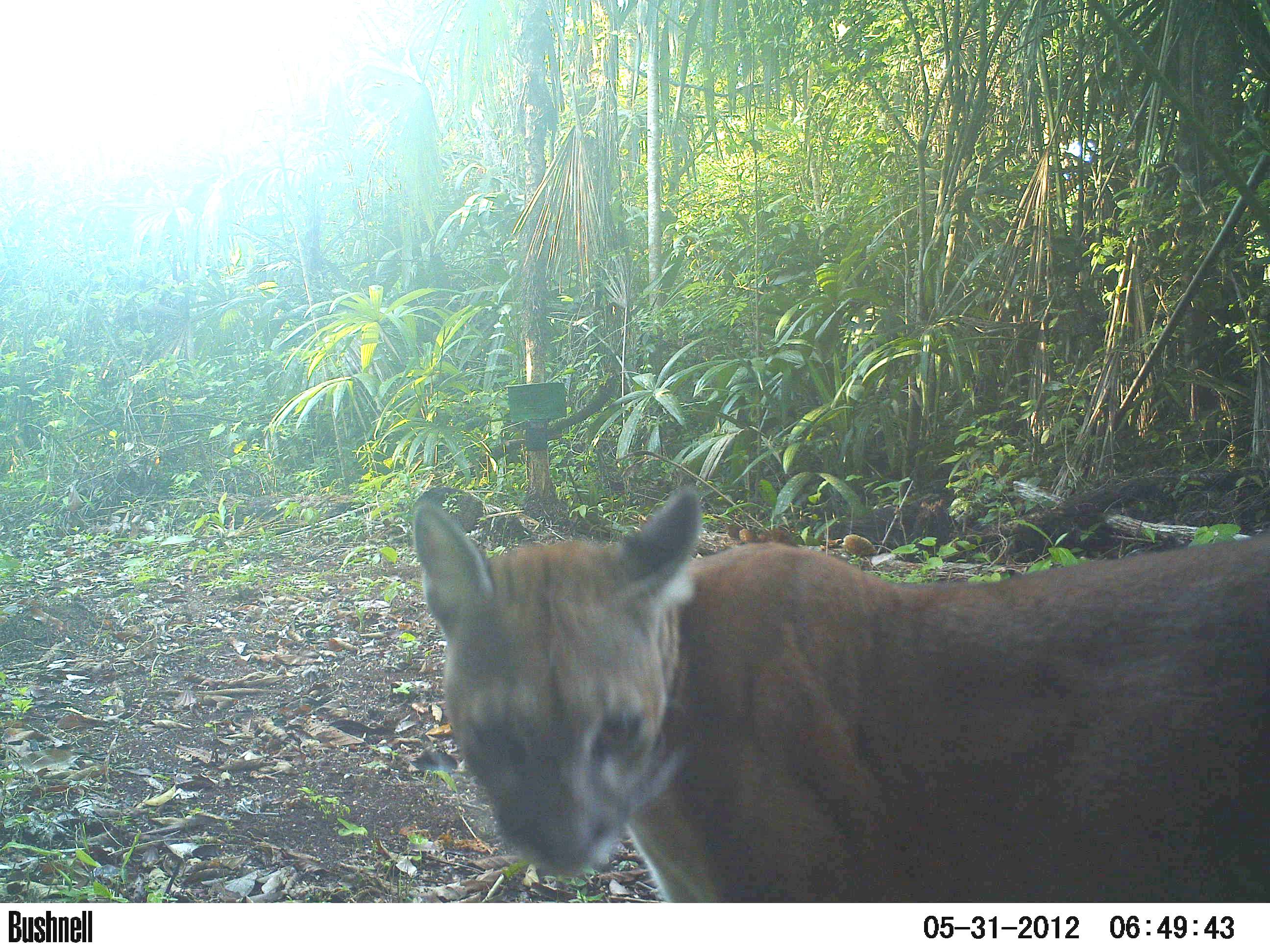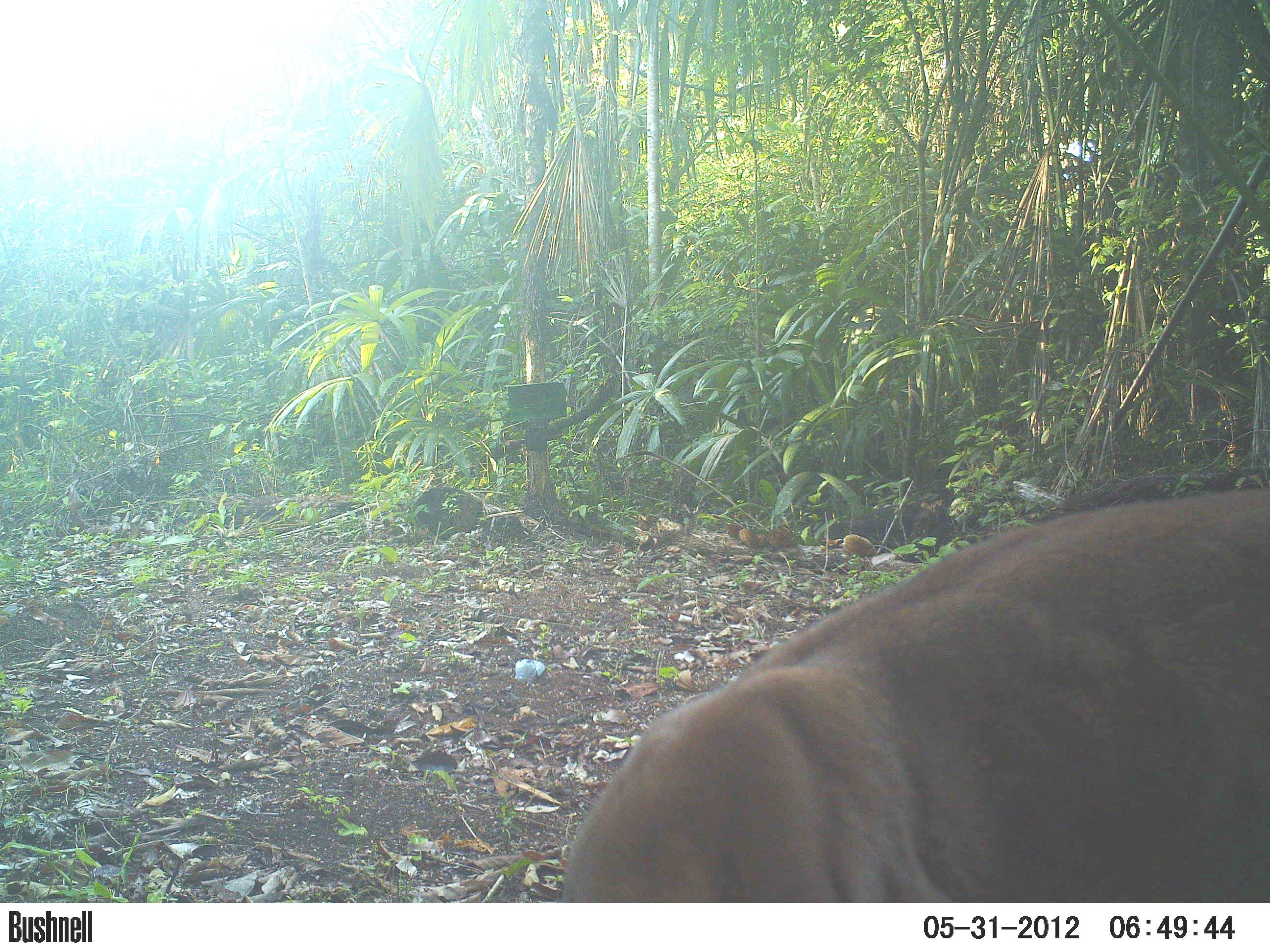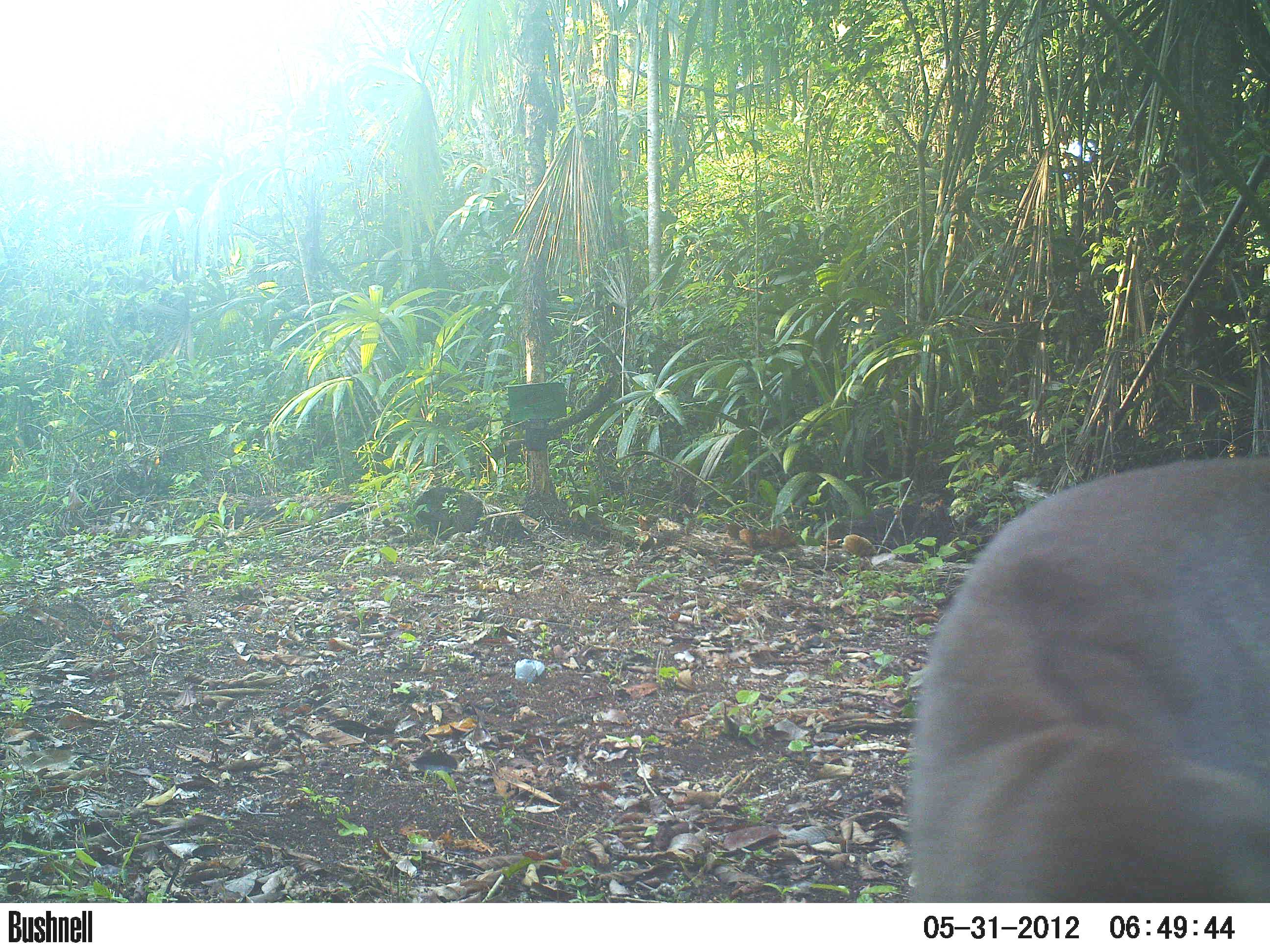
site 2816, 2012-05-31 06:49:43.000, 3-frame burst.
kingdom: Animalia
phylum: Chordata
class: Mammalia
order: Carnivora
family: Felidae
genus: Puma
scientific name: Puma concolor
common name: mountain lion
Puma concolor (mountain lion), count 1, age adult.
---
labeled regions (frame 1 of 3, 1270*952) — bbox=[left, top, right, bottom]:
puma concolor: bbox=[410, 483, 1270, 901]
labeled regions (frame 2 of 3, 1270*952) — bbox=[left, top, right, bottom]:
puma concolor: bbox=[559, 484, 1270, 901]